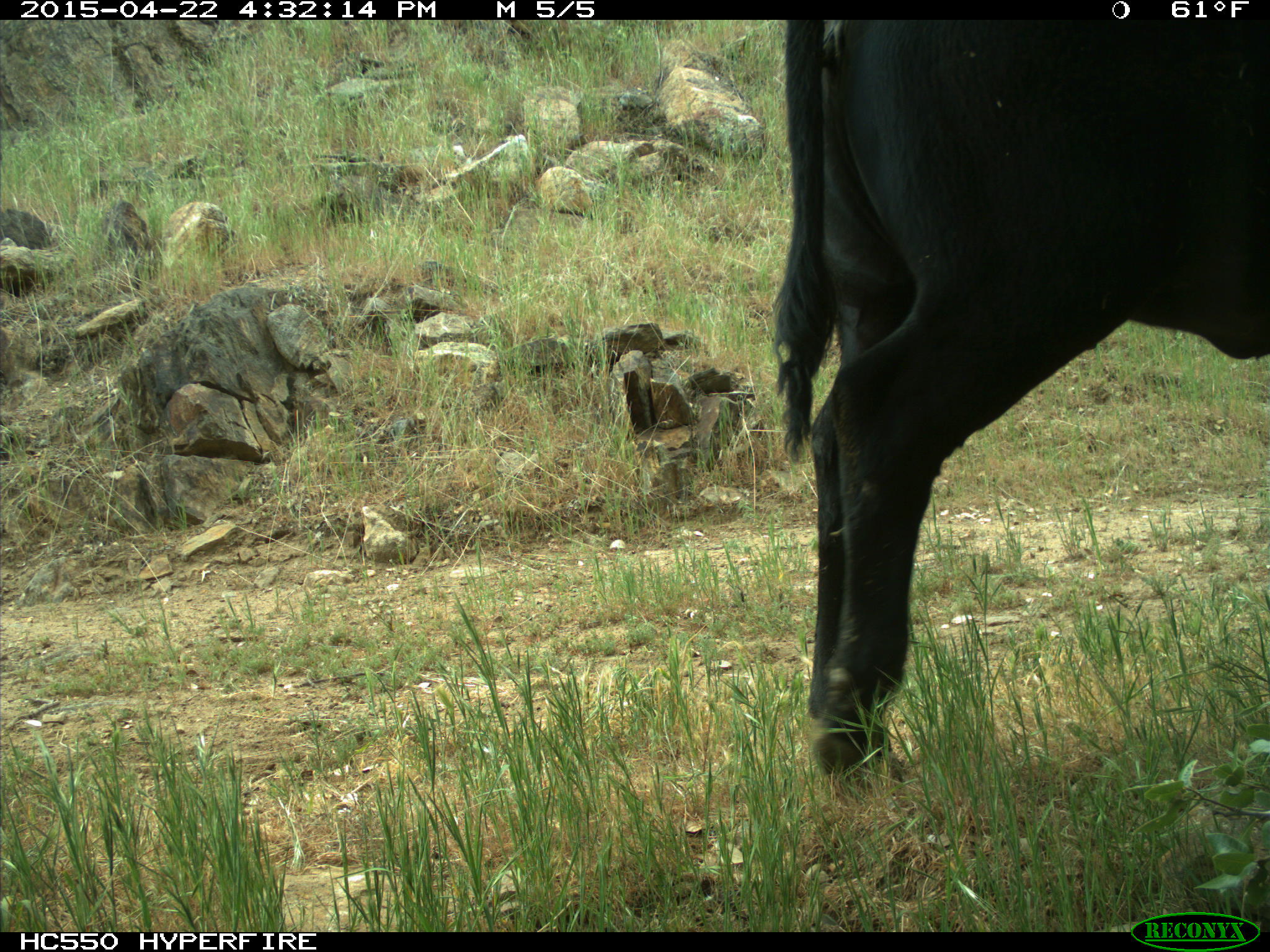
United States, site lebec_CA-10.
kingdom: Animalia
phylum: Chordata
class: Mammalia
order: Artiodactyla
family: Bovidae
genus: Bos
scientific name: Bos taurus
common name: domestic cow